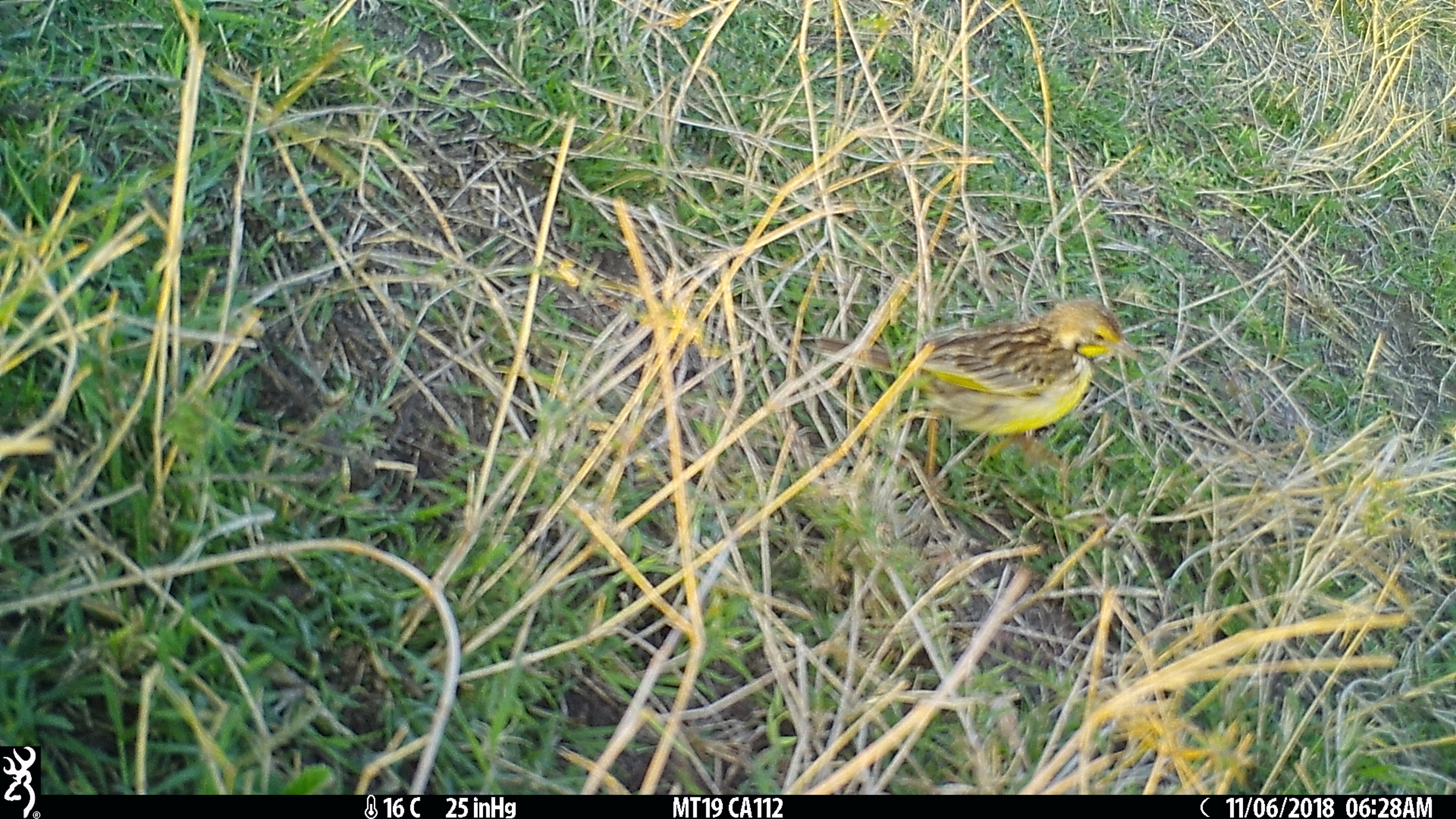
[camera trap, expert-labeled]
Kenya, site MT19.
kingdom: Animalia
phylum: Chordata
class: Aves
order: Passeriformes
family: Motacillidae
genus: Macronyx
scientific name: Macronyx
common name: longclaw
Longclaw (Macronyx).